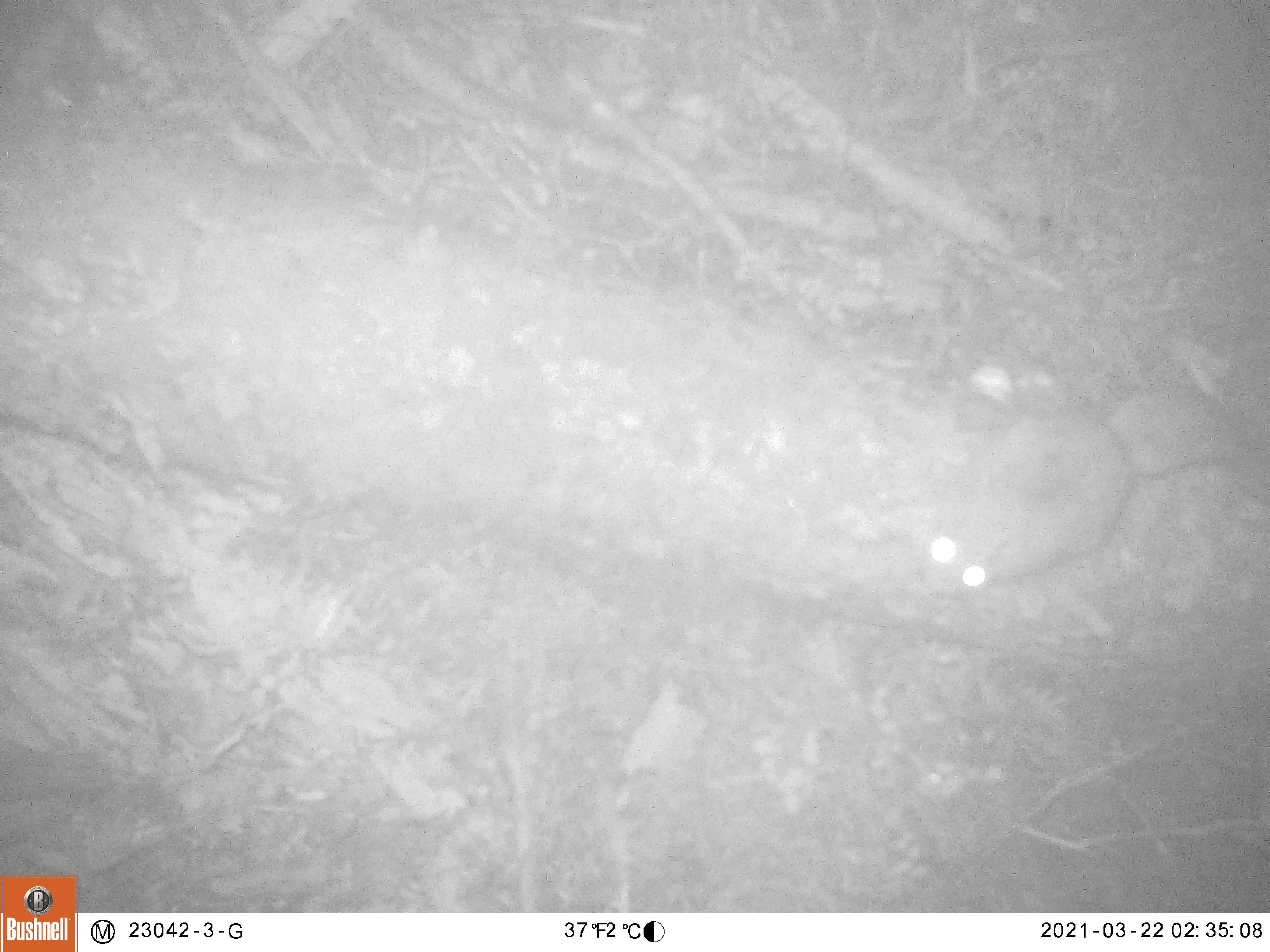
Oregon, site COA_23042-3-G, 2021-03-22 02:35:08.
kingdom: Animalia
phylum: Chordata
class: Mammalia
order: Rodentia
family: Sciuridae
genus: Glaucomys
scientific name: Glaucomys oregonensis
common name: humboldt's flying squirrel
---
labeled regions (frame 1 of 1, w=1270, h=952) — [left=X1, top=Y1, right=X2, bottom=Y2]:
humboldt's flying squirrel: [left=913, top=372, right=1253, bottom=599]